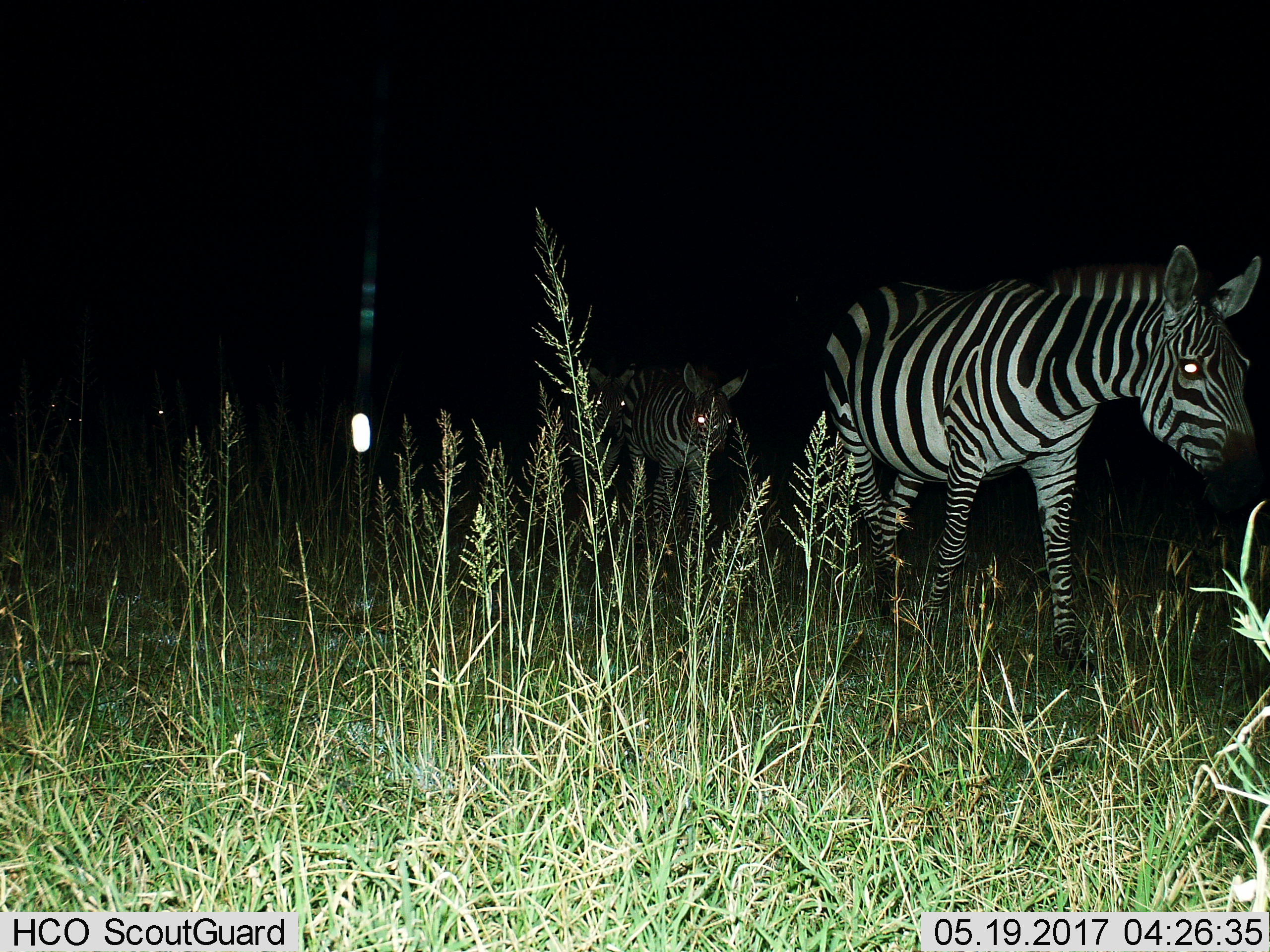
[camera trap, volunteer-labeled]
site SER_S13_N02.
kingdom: Animalia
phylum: Chordata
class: Mammalia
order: Perissodactyla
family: Equidae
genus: Equus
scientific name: Equus quagga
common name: plains zebra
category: zebraplains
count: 3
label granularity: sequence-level